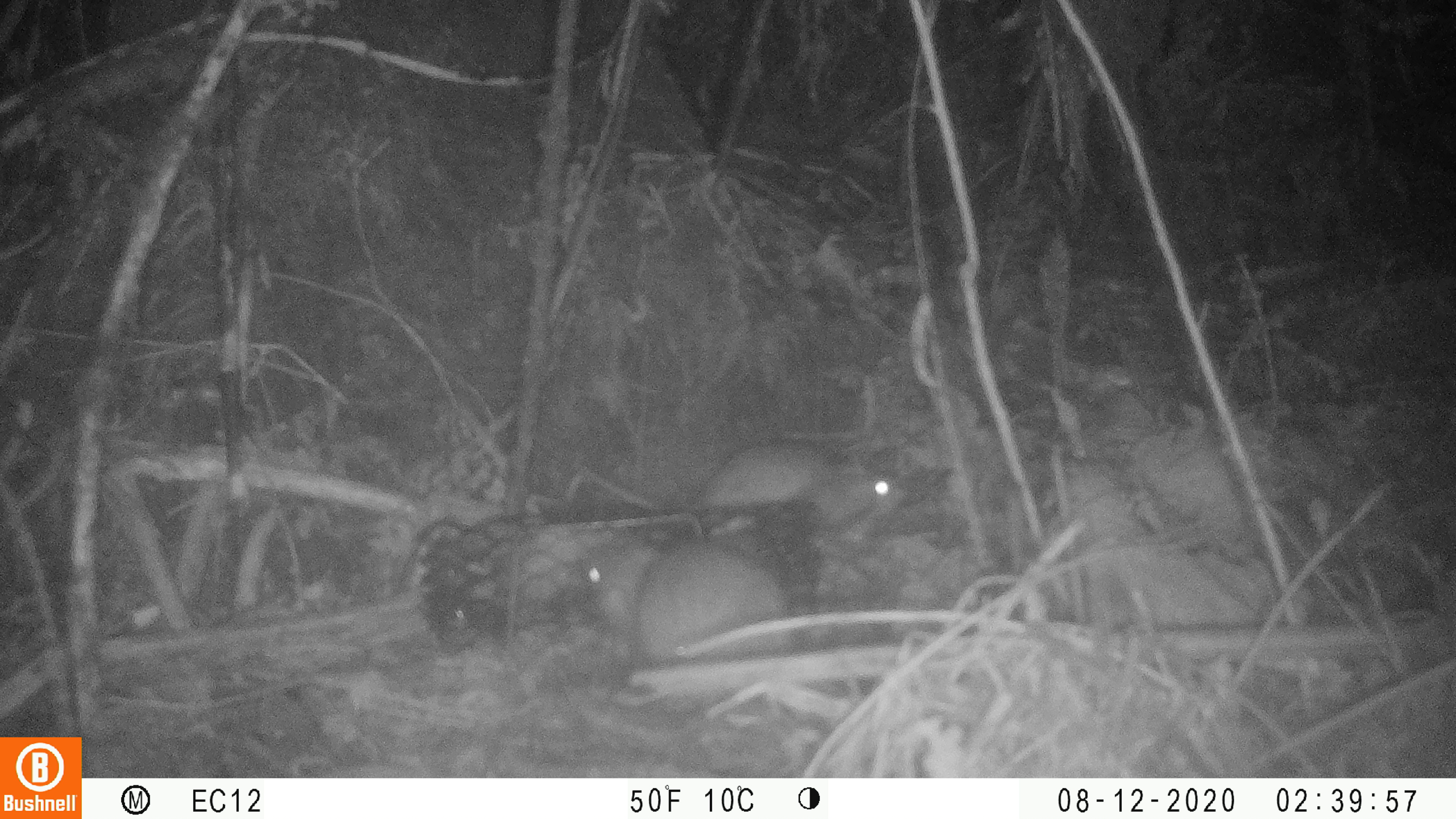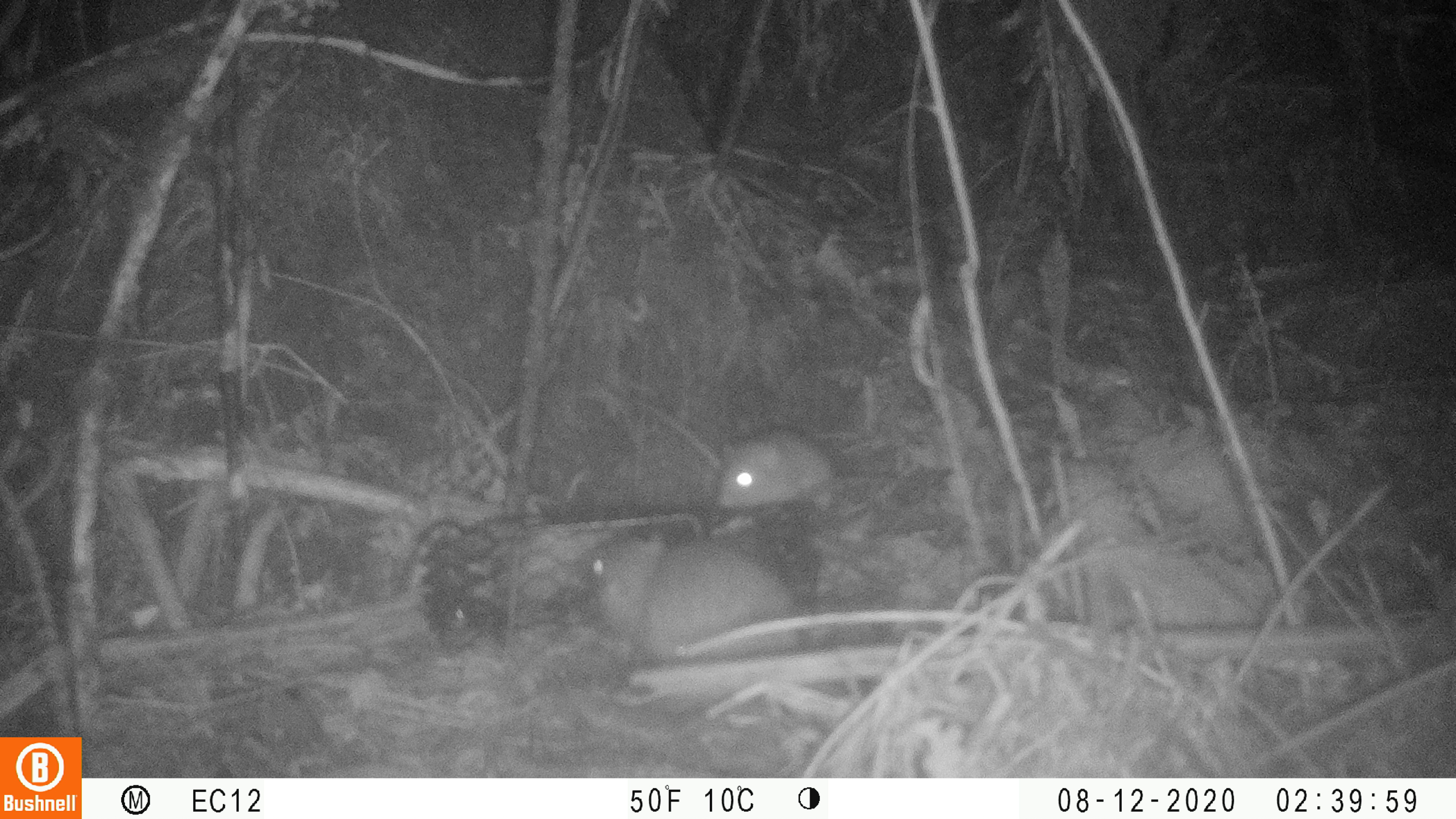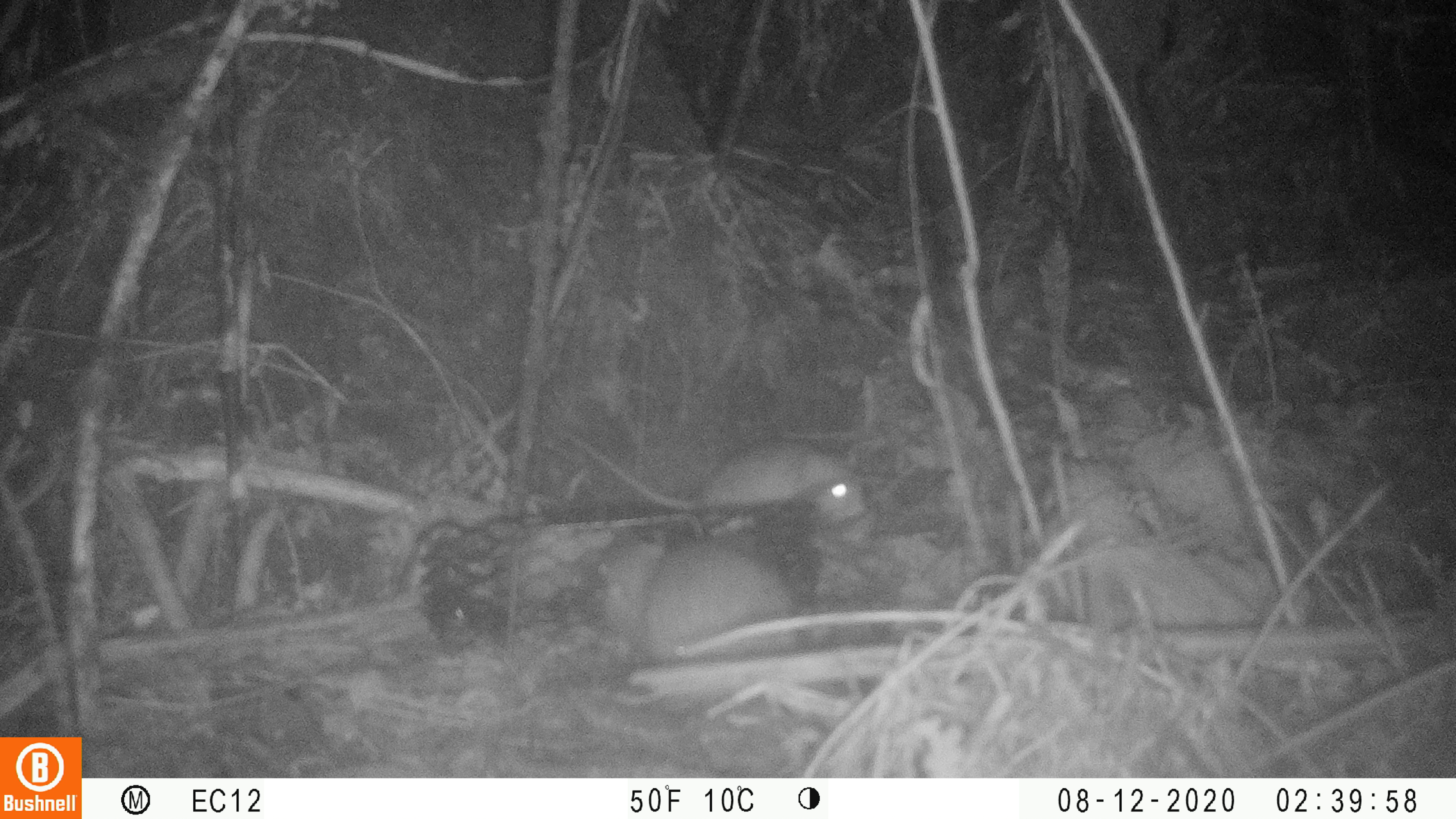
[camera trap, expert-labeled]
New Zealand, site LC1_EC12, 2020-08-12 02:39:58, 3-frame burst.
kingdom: Animalia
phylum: Chordata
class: Mammalia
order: Rodentia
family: Muridae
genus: Rattus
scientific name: Rattus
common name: rat